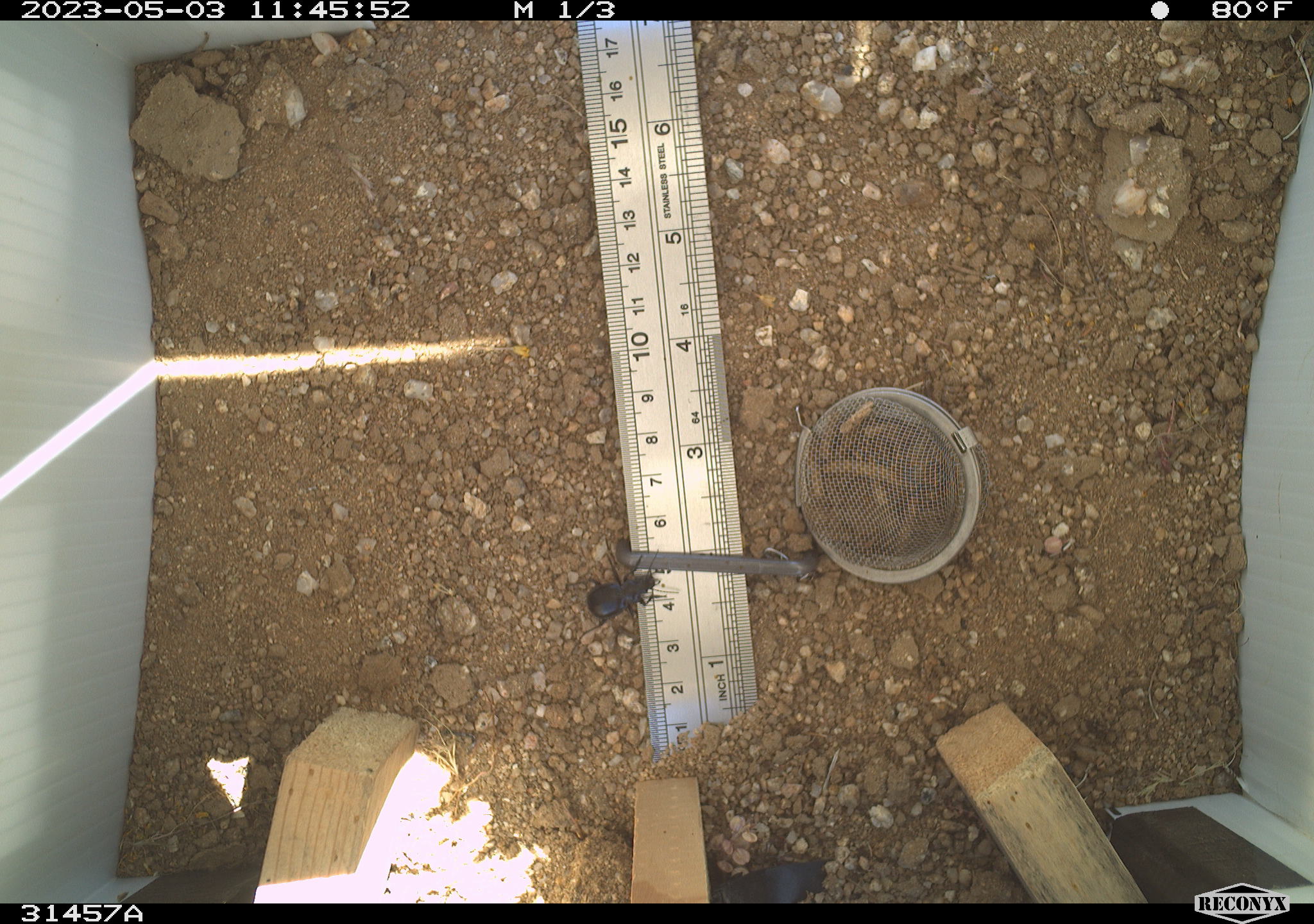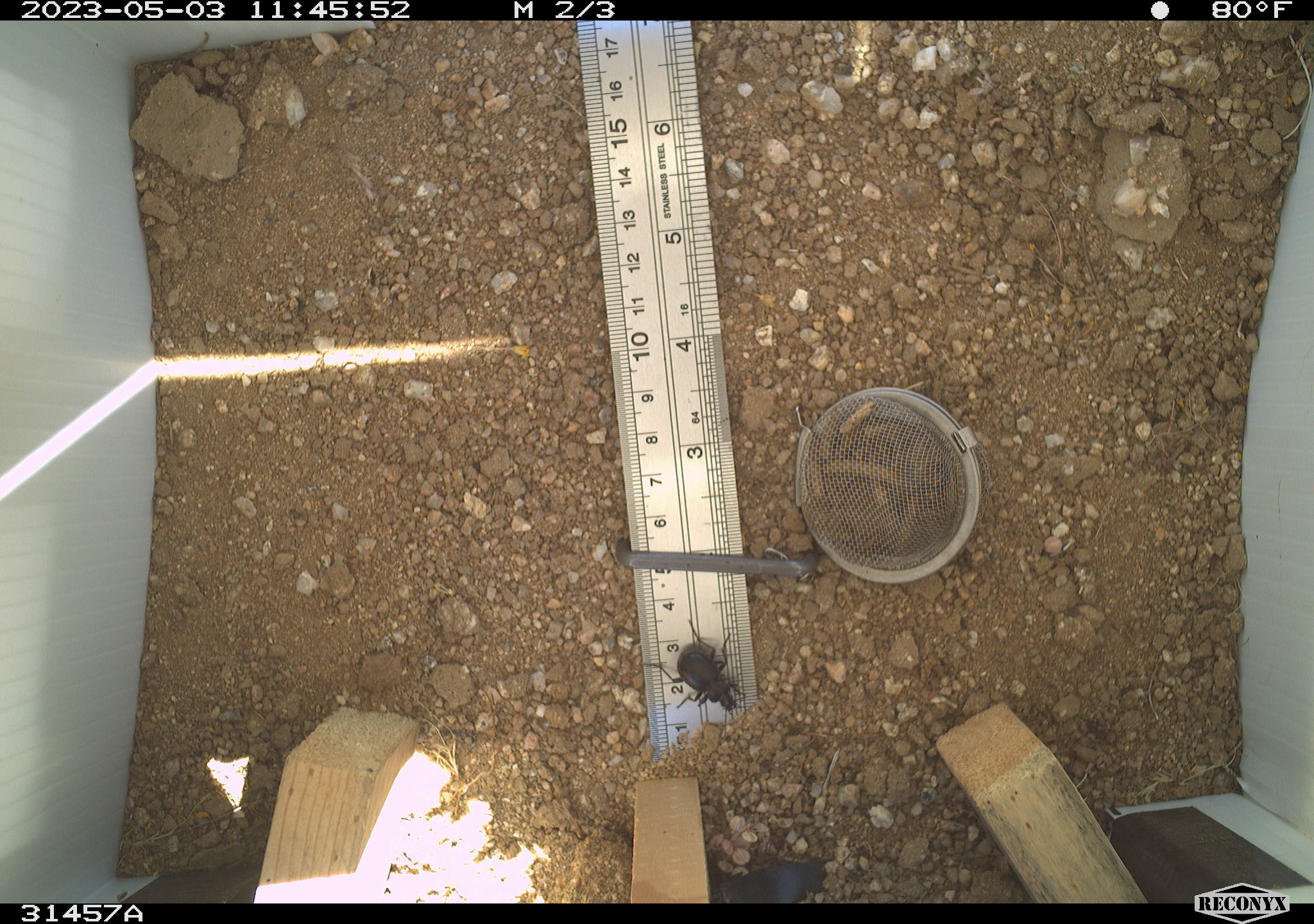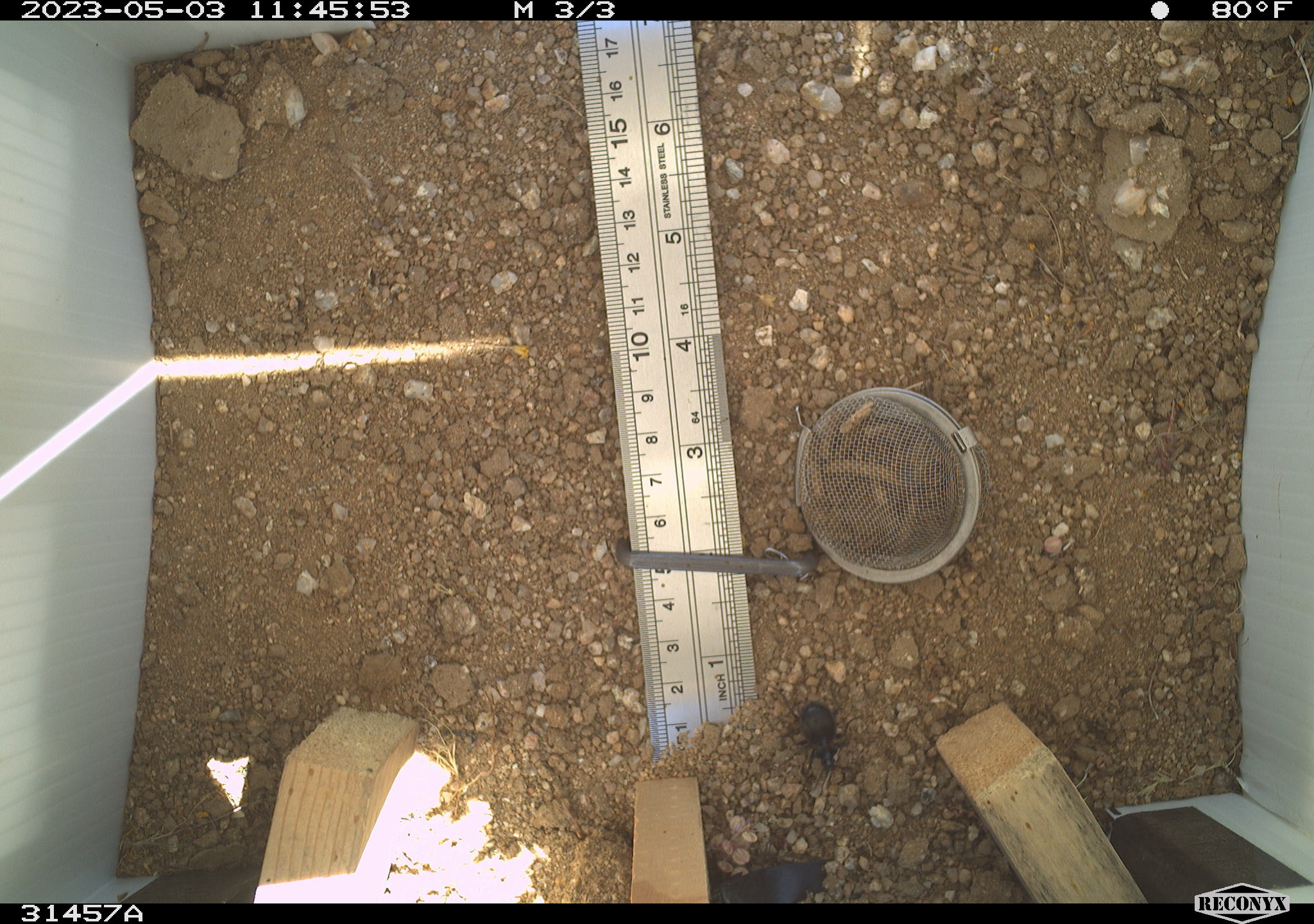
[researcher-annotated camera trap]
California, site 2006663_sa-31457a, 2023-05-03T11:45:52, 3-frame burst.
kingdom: Animalia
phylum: Arthropoda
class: Insecta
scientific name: Insecta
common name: insect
Insect (Insecta).